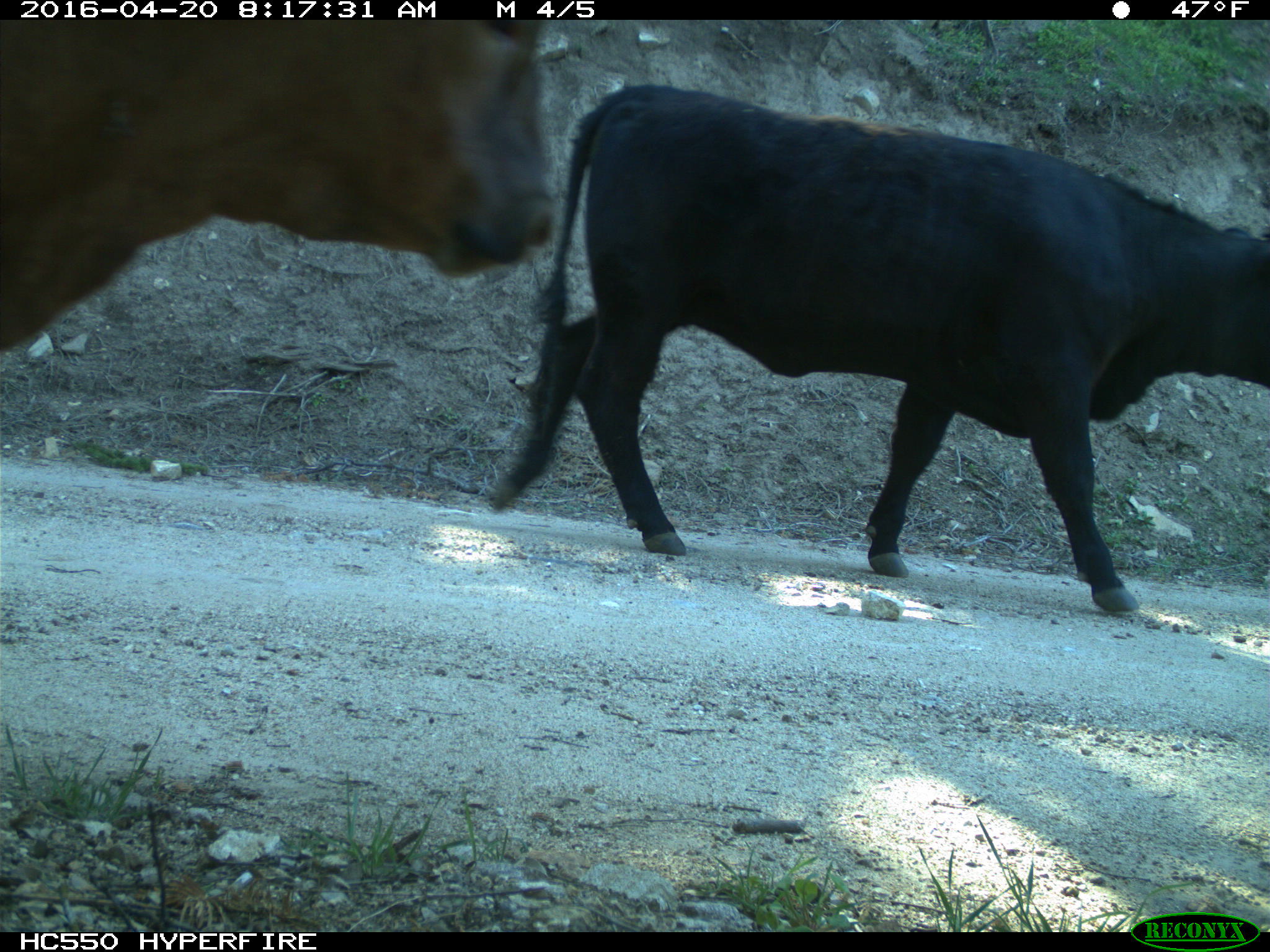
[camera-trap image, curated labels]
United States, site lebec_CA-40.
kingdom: Animalia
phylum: Chordata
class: Mammalia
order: Artiodactyla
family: Bovidae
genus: Bos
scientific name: Bos taurus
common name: domestic cow